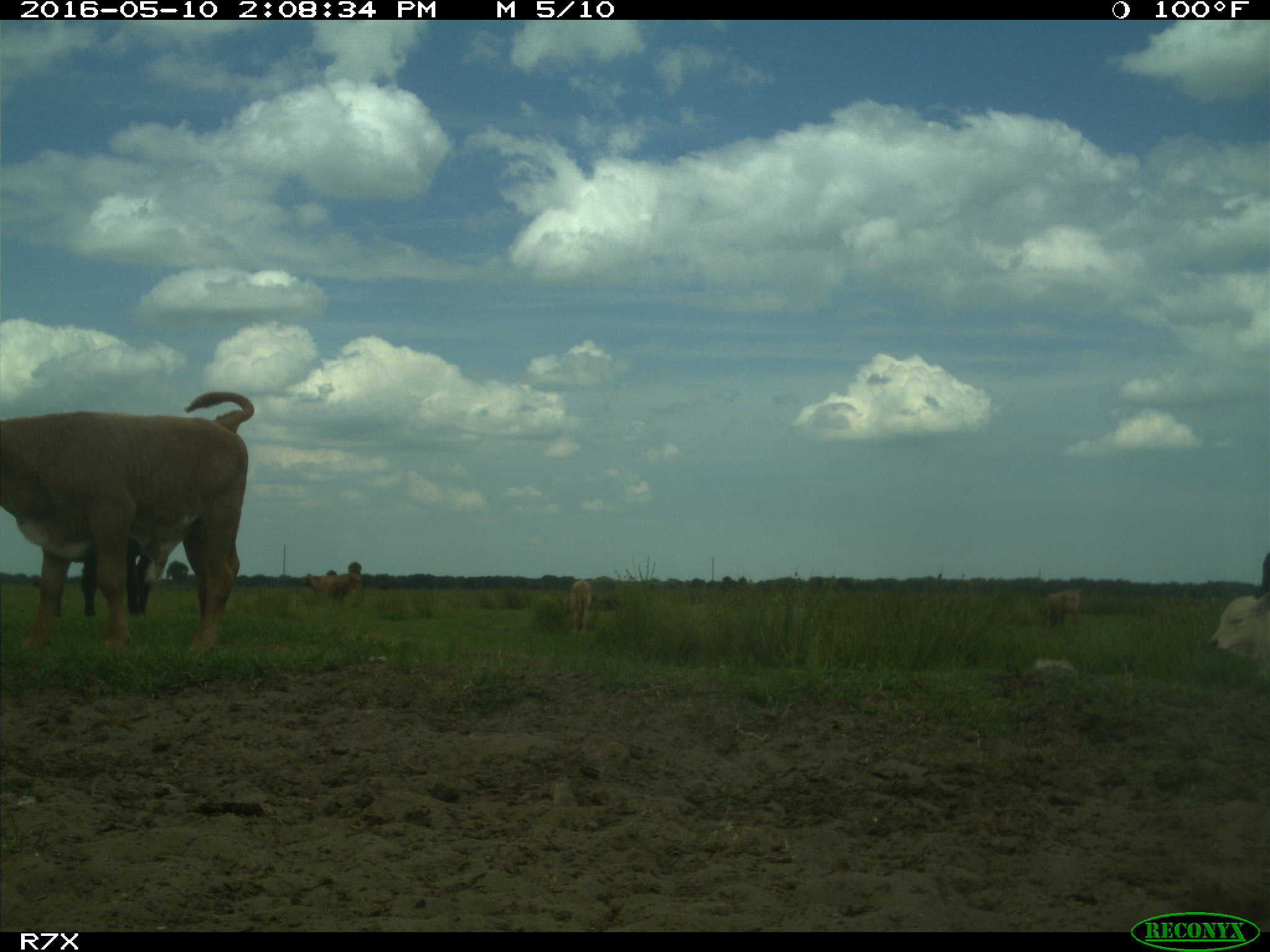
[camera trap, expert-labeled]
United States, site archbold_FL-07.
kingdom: Animalia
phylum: Chordata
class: Mammalia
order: Artiodactyla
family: Bovidae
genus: Bos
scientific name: Bos taurus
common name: domestic cow